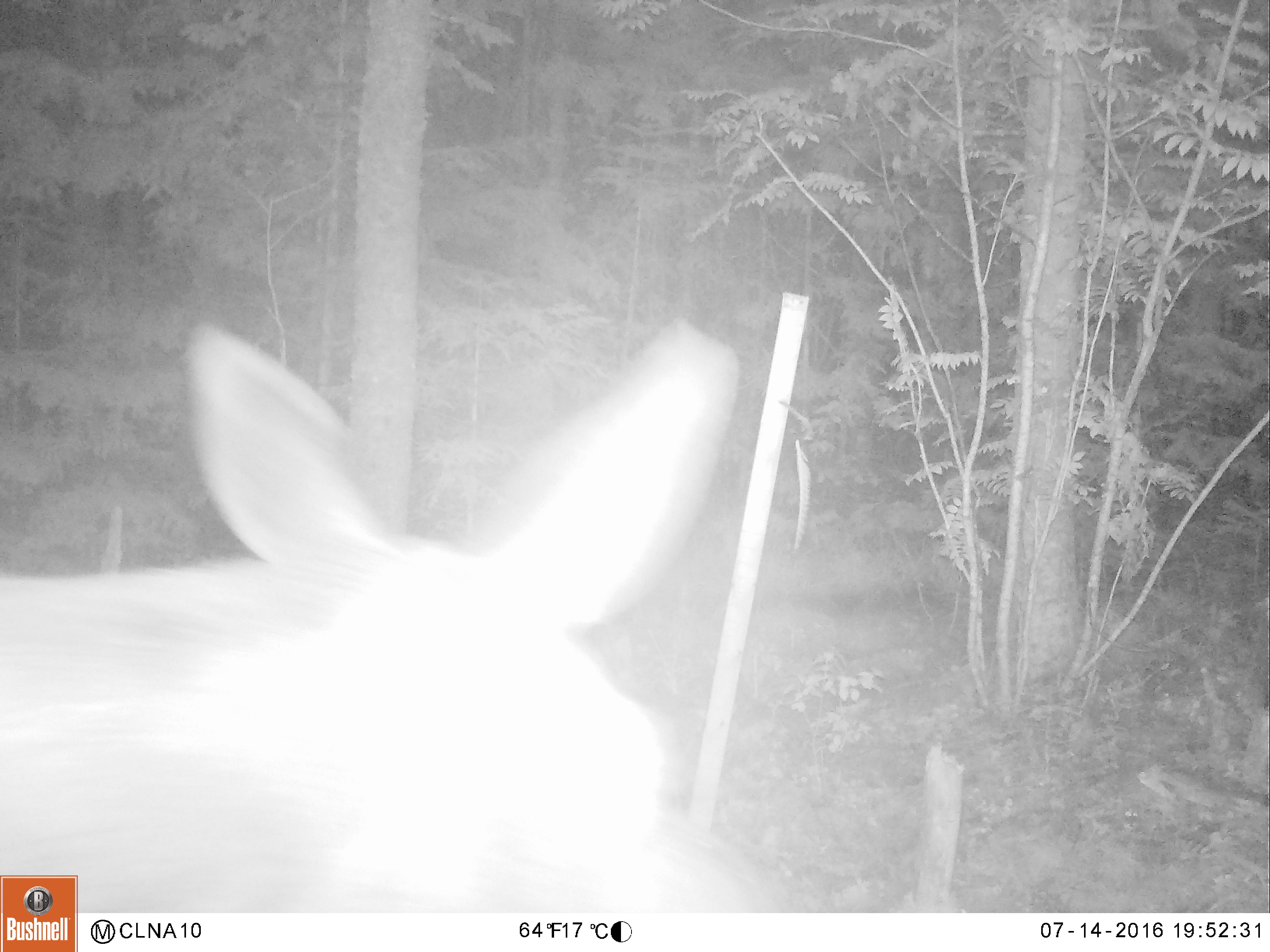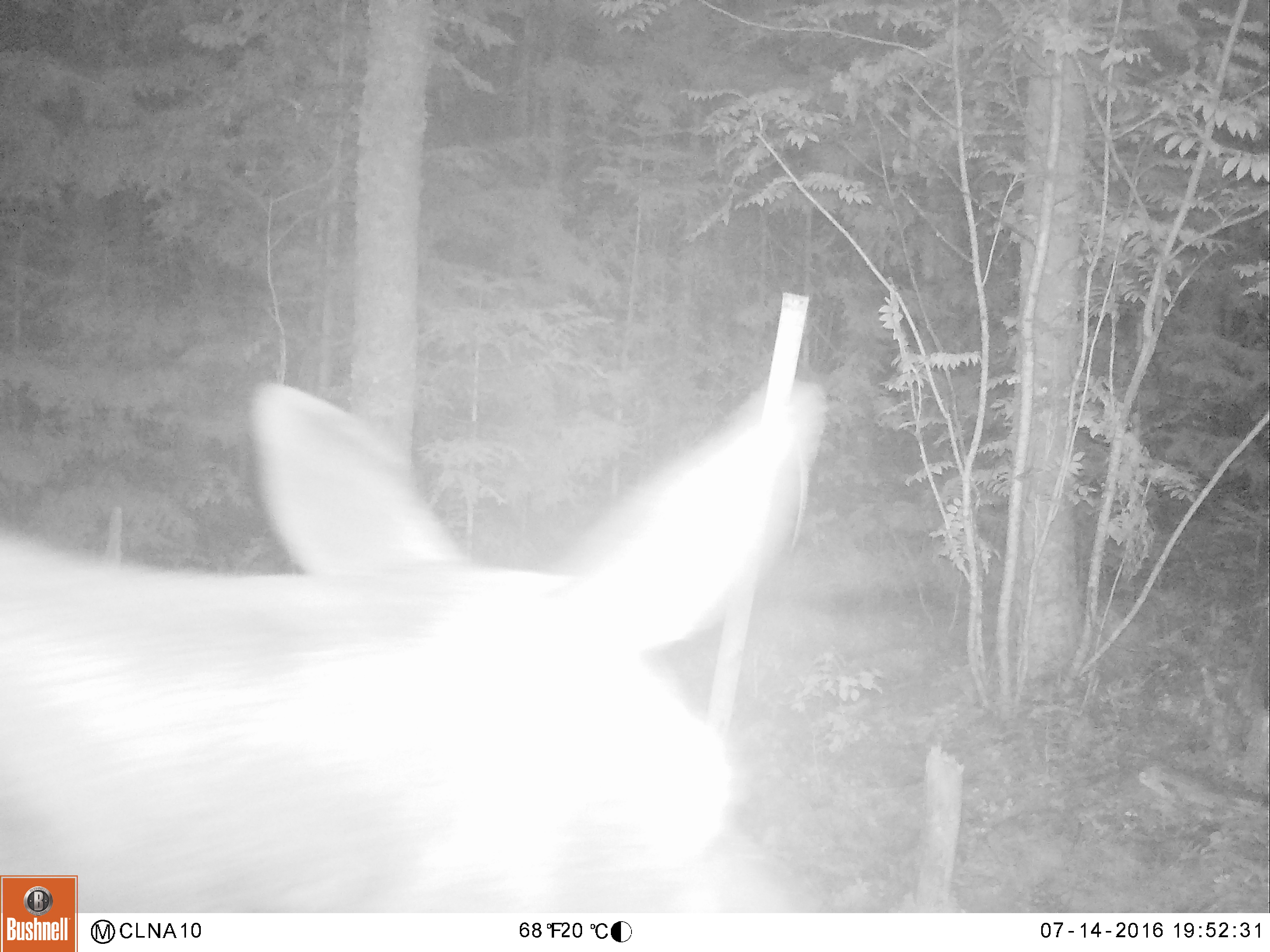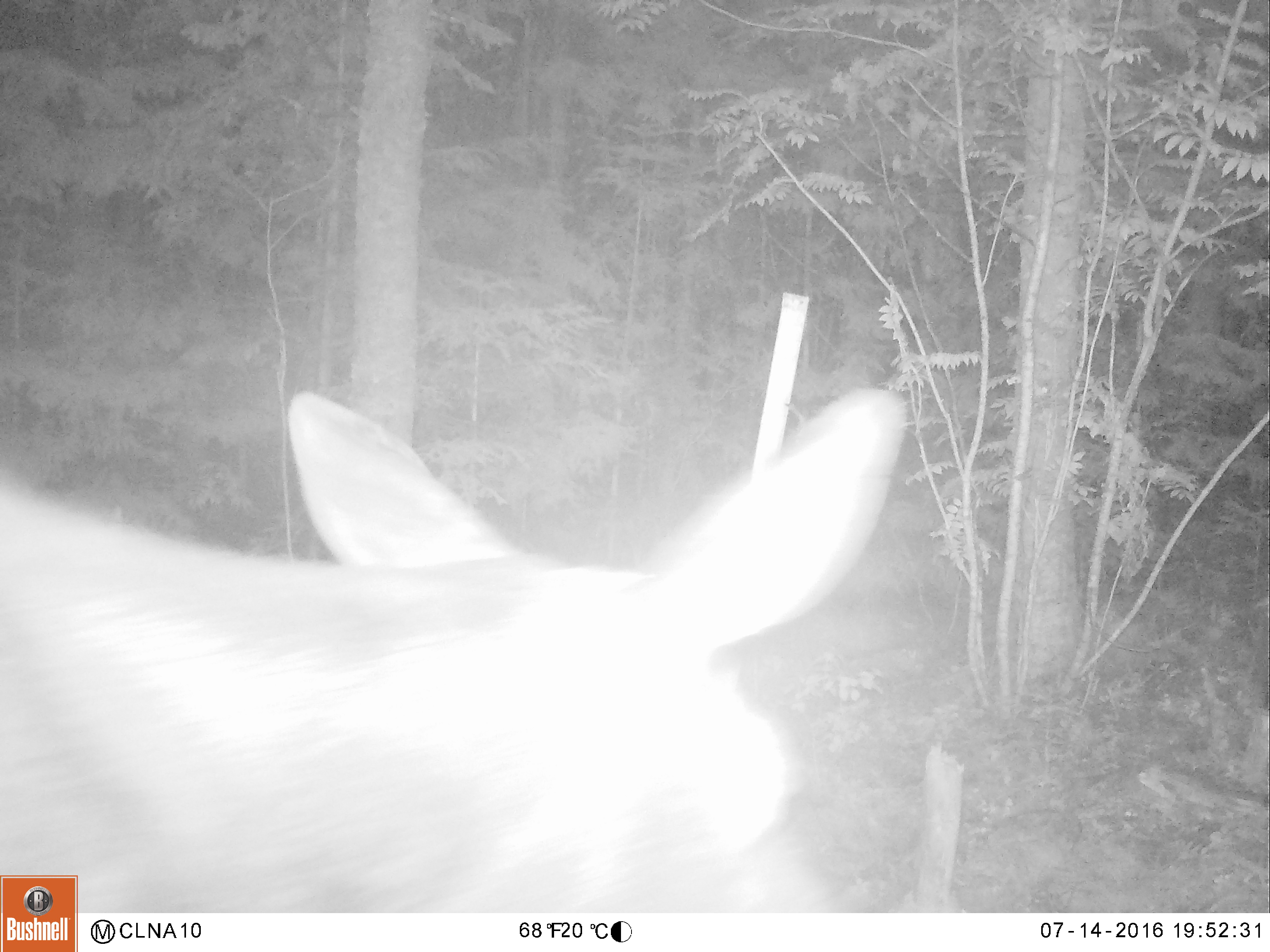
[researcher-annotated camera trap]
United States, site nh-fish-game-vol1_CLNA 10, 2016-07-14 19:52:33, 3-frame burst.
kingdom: Animalia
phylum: Chordata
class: Mammalia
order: Artiodactyla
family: Cervidae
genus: Alces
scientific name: Alces alces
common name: moose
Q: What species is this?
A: Moose (Alces alces).